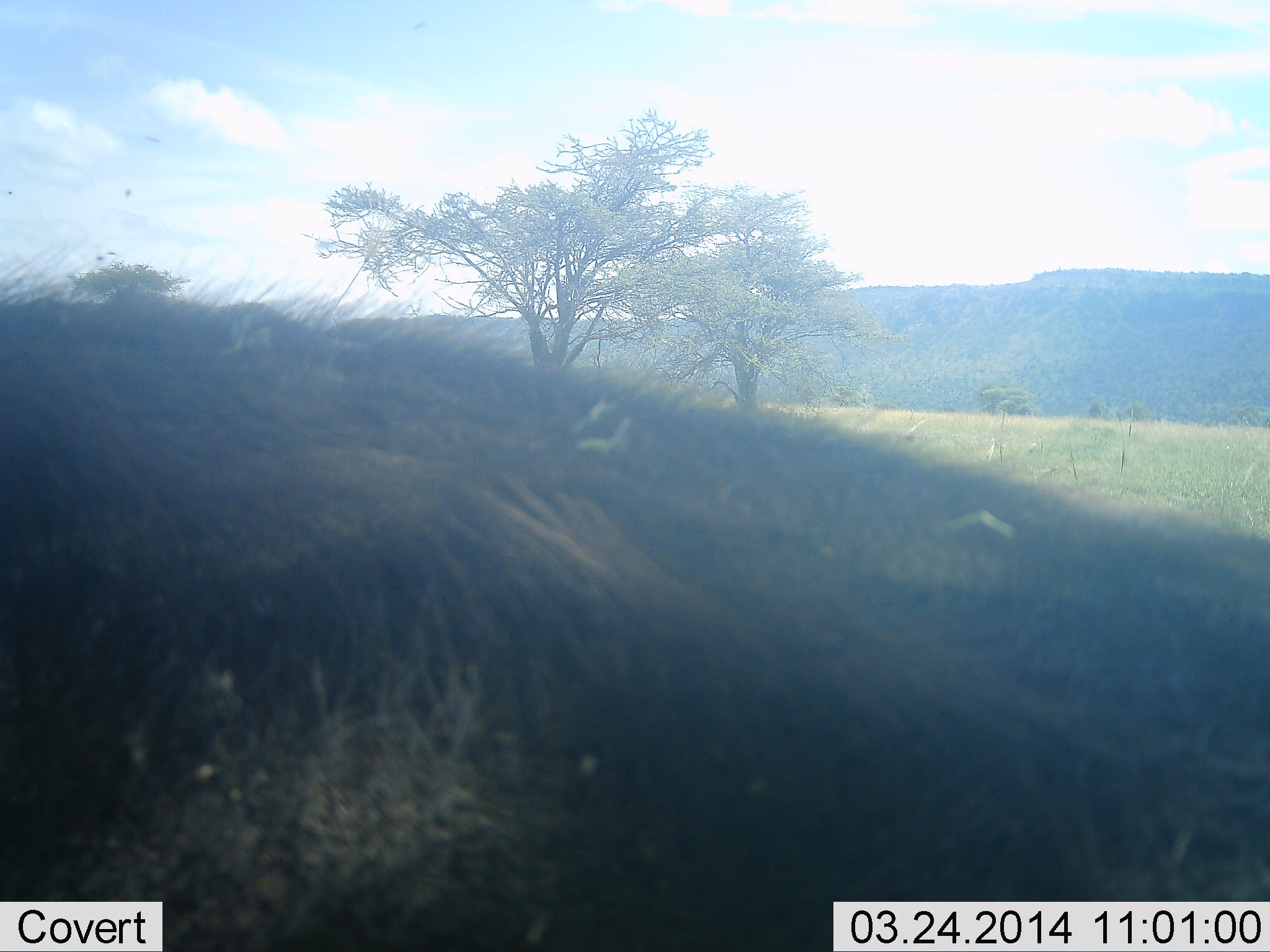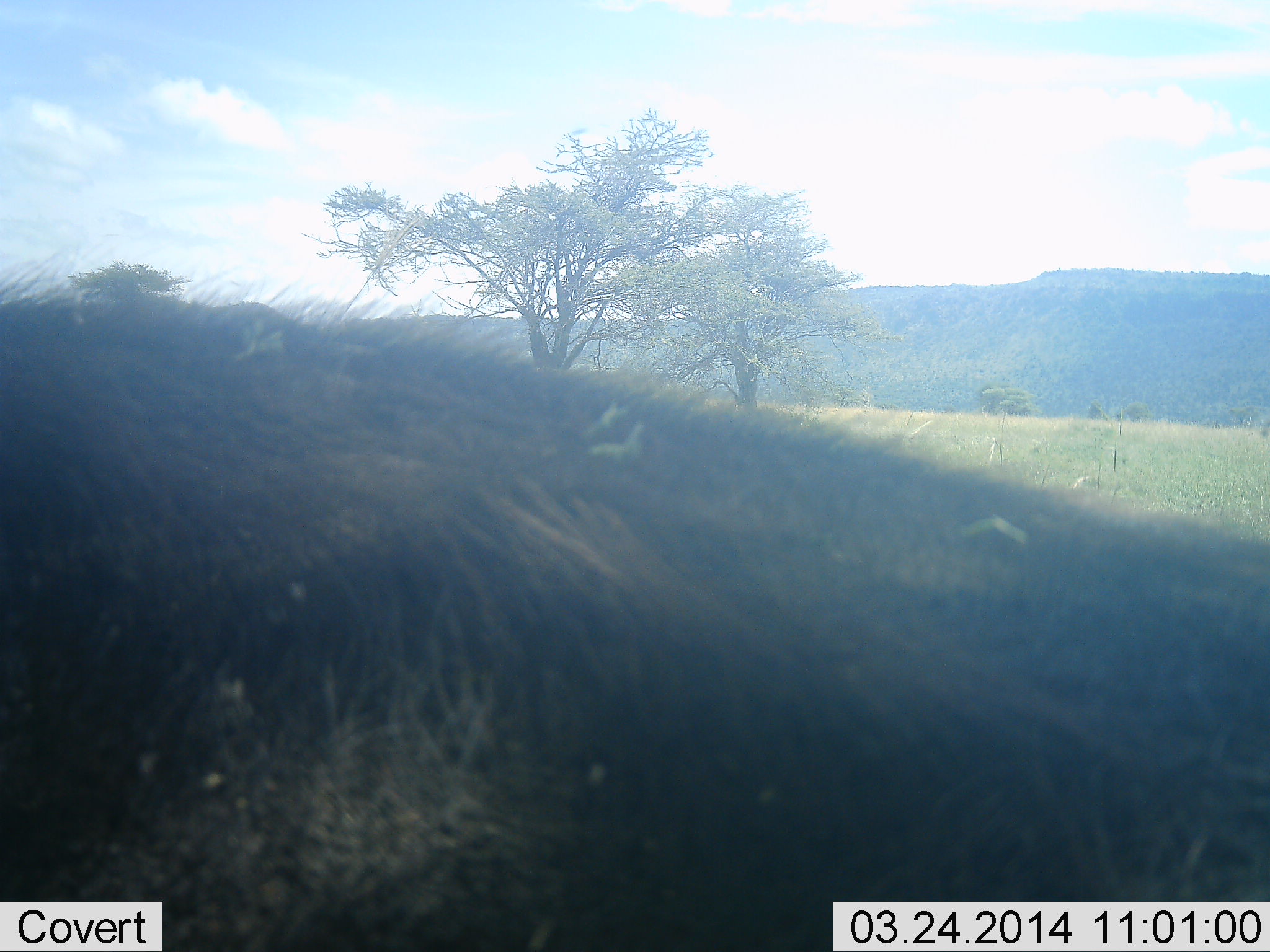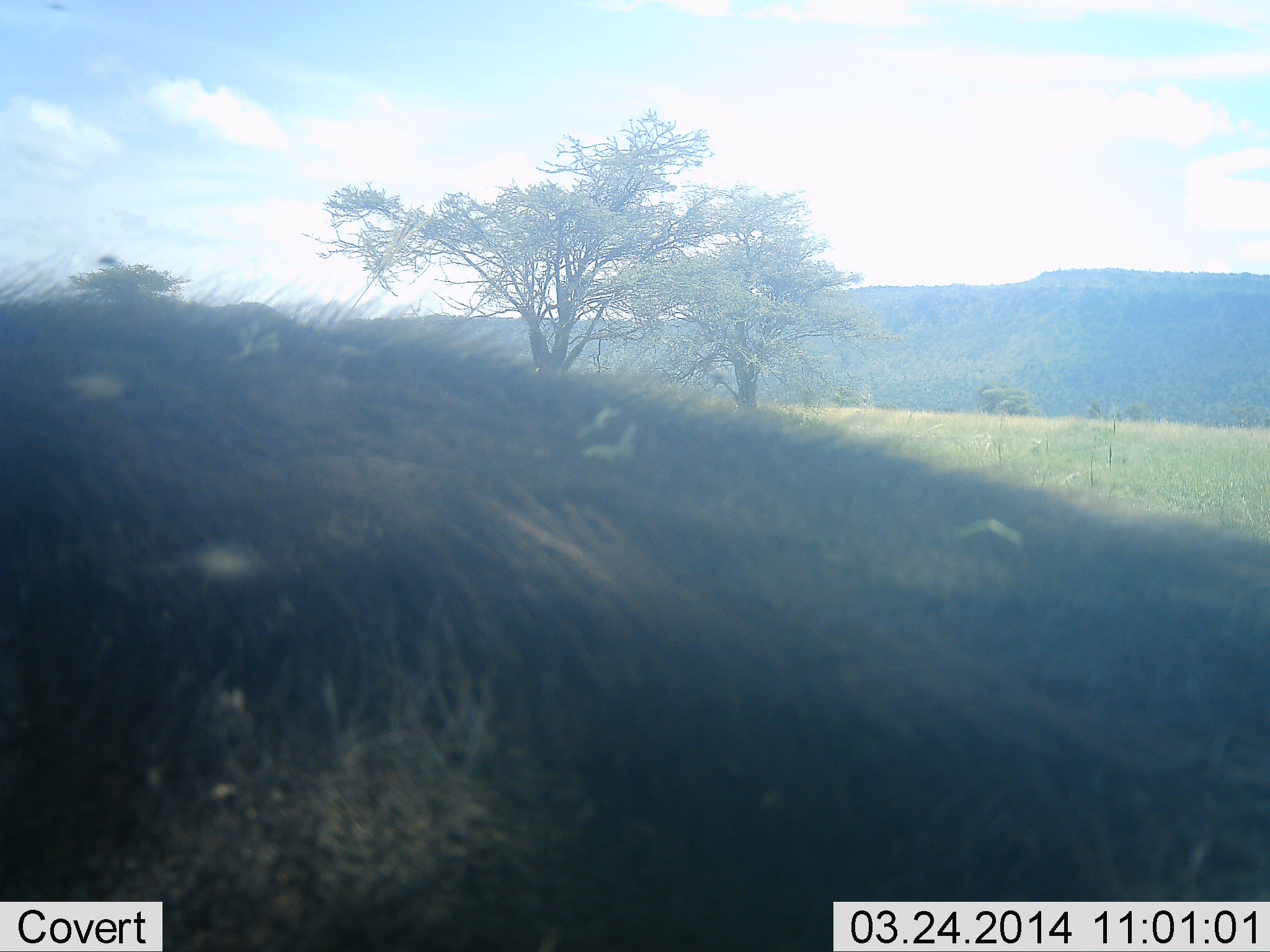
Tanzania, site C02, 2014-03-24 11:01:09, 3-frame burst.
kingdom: Animalia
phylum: Chordata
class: Mammalia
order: Artiodactyla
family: Bovidae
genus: Connochaetes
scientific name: Connochaetes taurinus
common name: blue wildebeest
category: wildebeest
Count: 1.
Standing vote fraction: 67%.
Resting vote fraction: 33%.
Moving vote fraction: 0%.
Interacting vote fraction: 0%.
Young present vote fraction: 0%.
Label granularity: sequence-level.